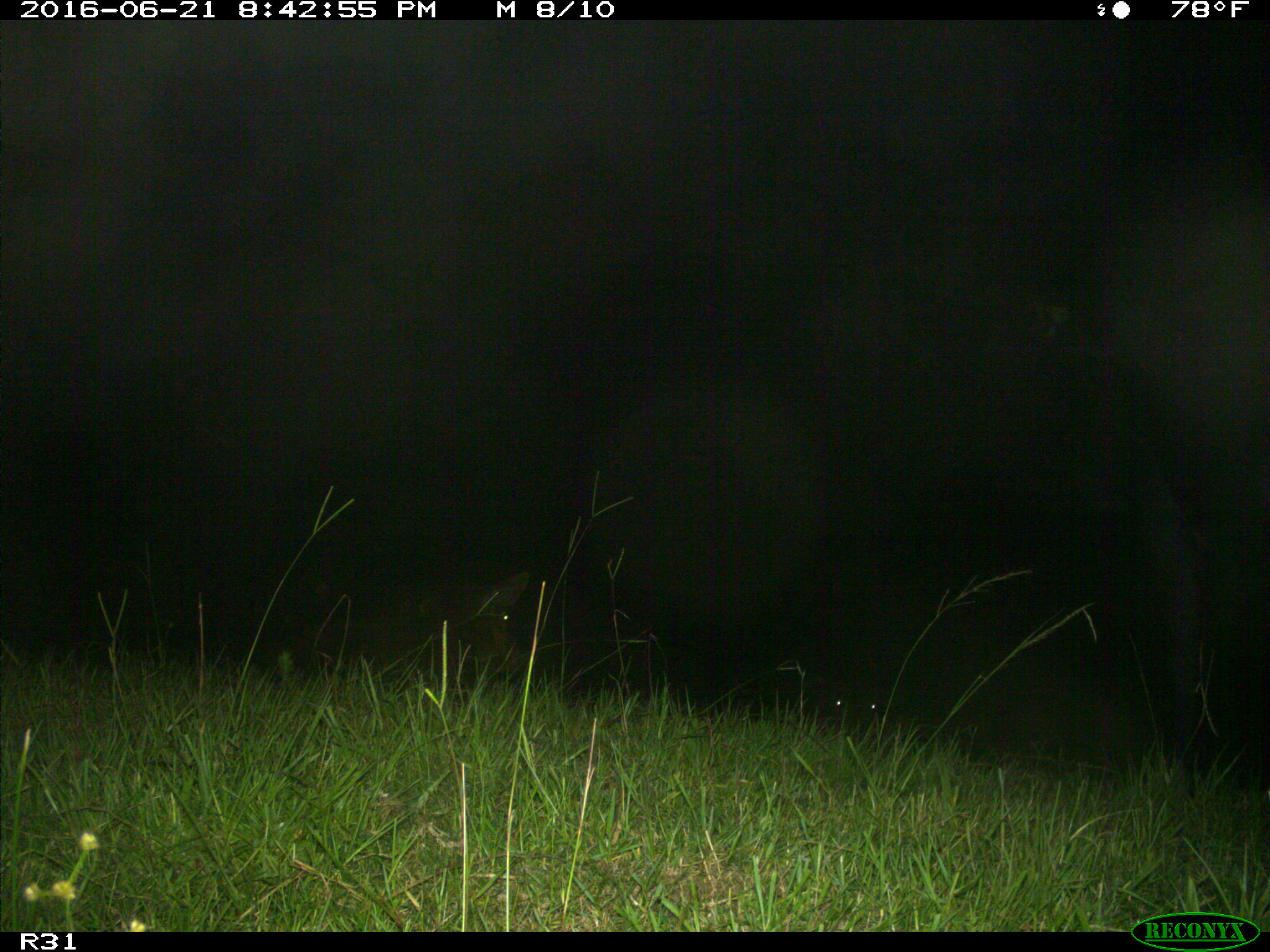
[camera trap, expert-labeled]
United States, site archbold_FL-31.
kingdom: Animalia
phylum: Chordata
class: Mammalia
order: Artiodactyla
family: Bovidae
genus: Bos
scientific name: Bos taurus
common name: domestic cow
Bos taurus (domestic cow).